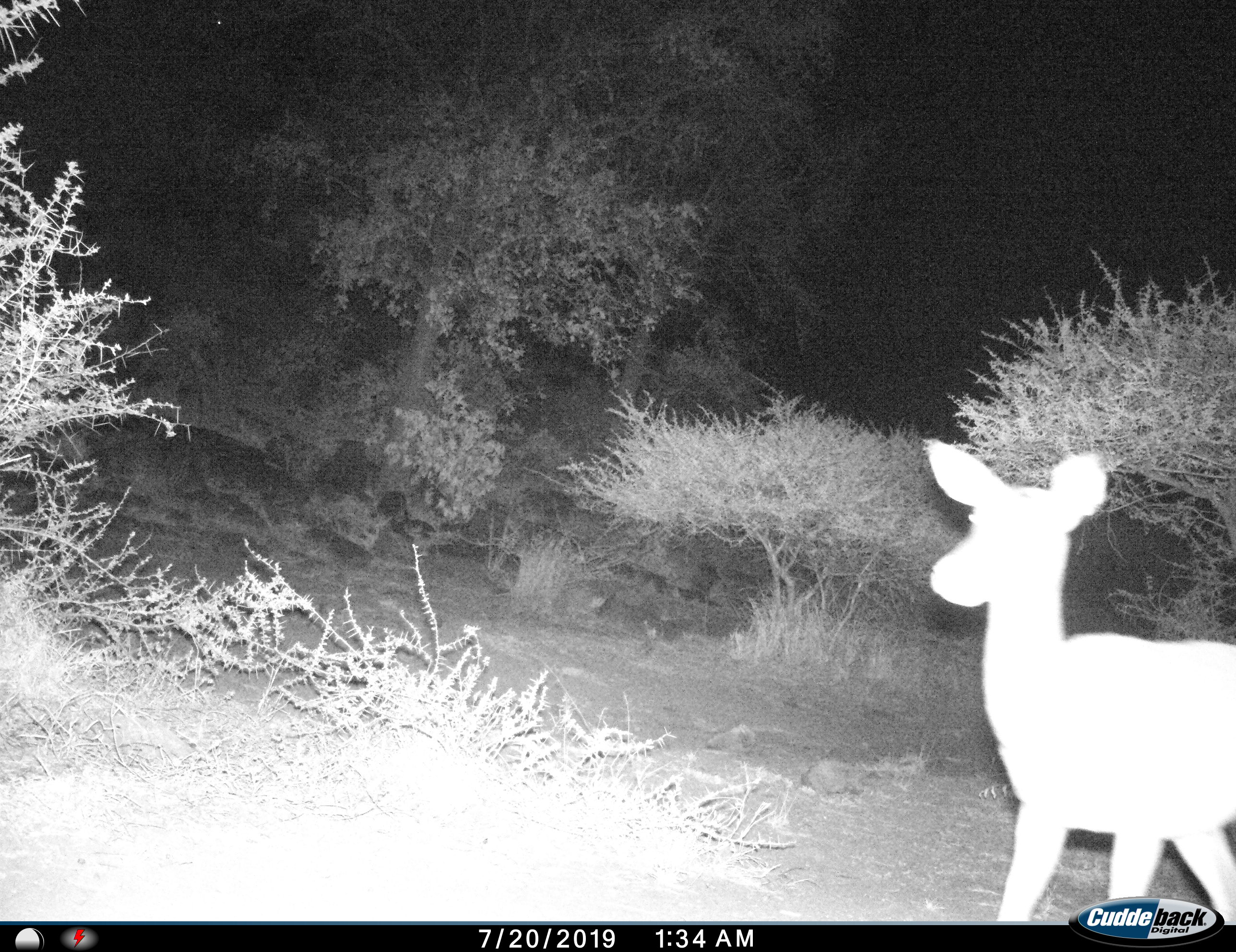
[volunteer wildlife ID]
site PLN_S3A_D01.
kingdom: Animalia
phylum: Chordata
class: Mammalia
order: Artiodactyla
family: Bovidae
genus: Raphicerus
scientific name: Raphicerus campestris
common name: steenbok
Steenbok (Raphicerus campestris), count 1. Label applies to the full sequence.